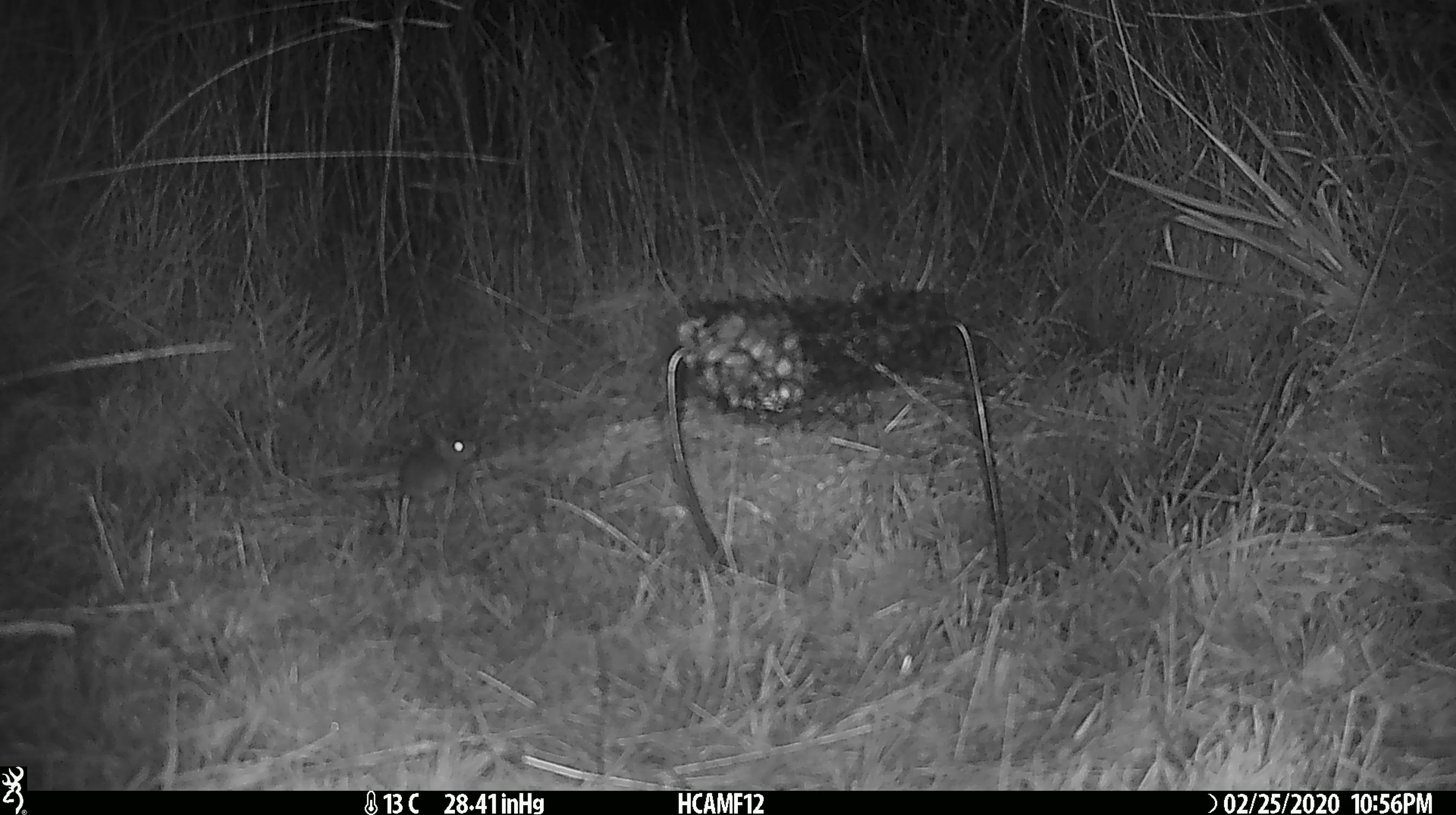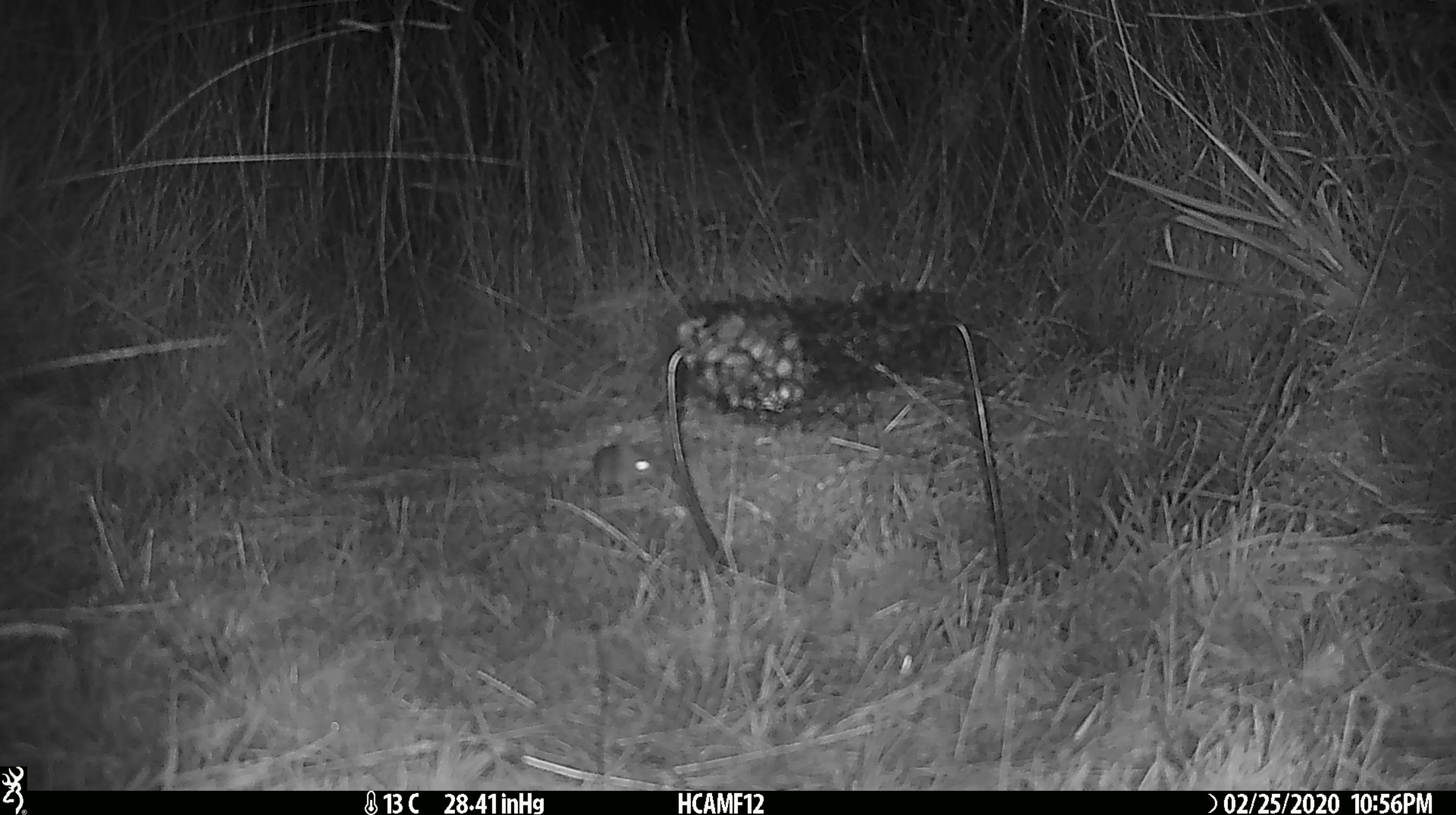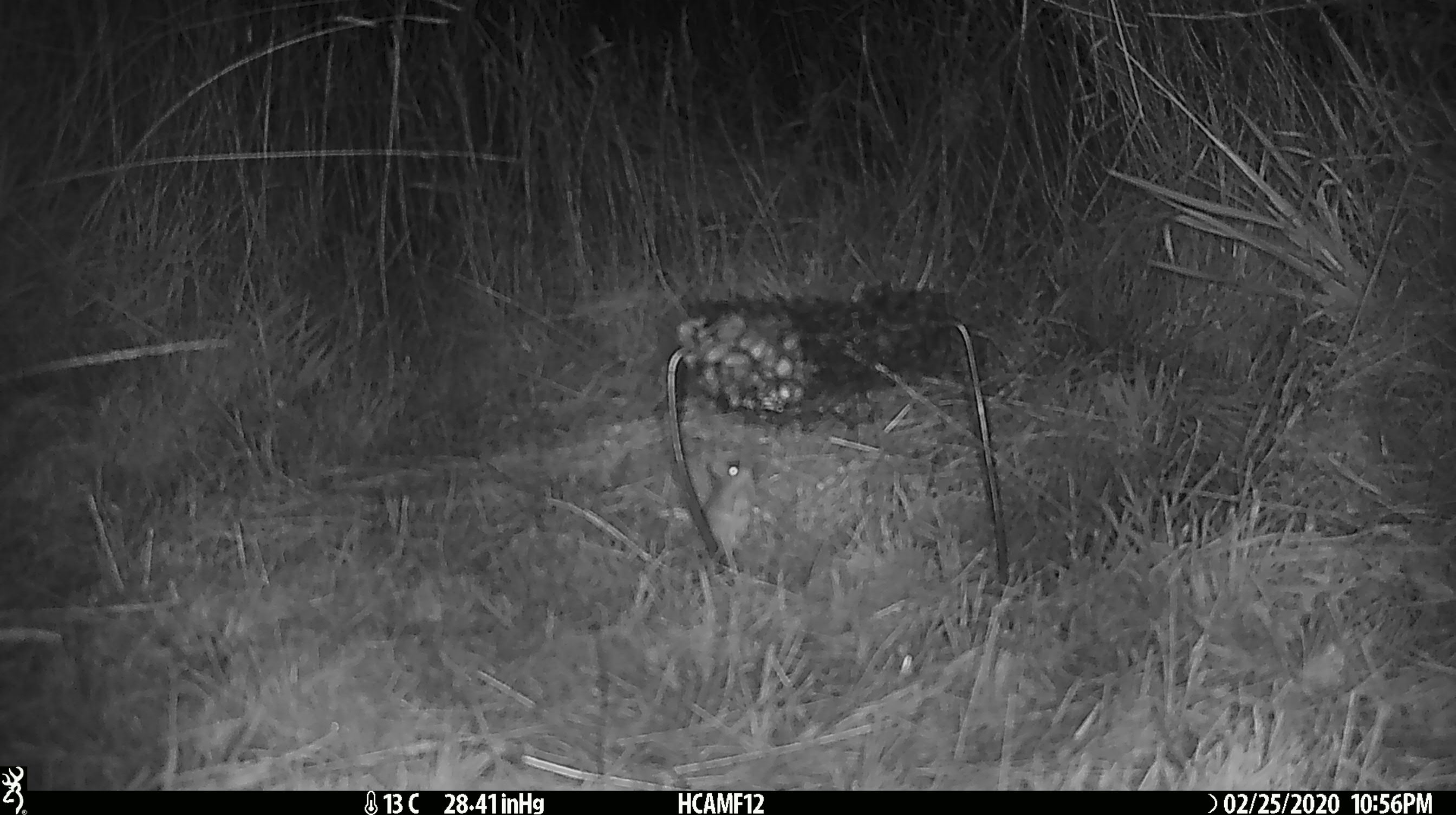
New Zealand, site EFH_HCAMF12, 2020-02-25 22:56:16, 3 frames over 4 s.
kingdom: Animalia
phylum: Chordata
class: Mammalia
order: Rodentia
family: Muridae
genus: Mus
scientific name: Mus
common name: mouse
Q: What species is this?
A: Mouse (Mus).